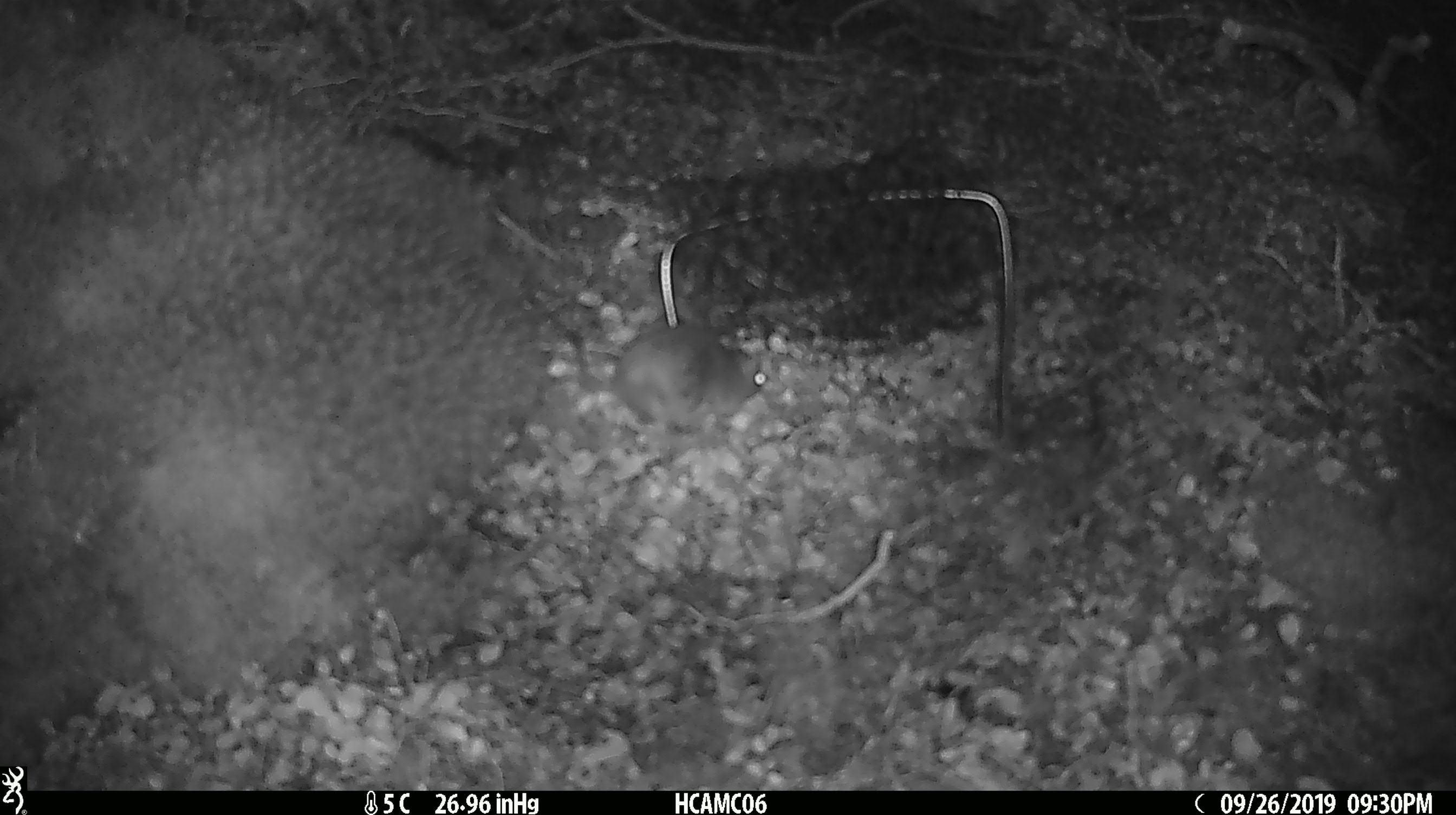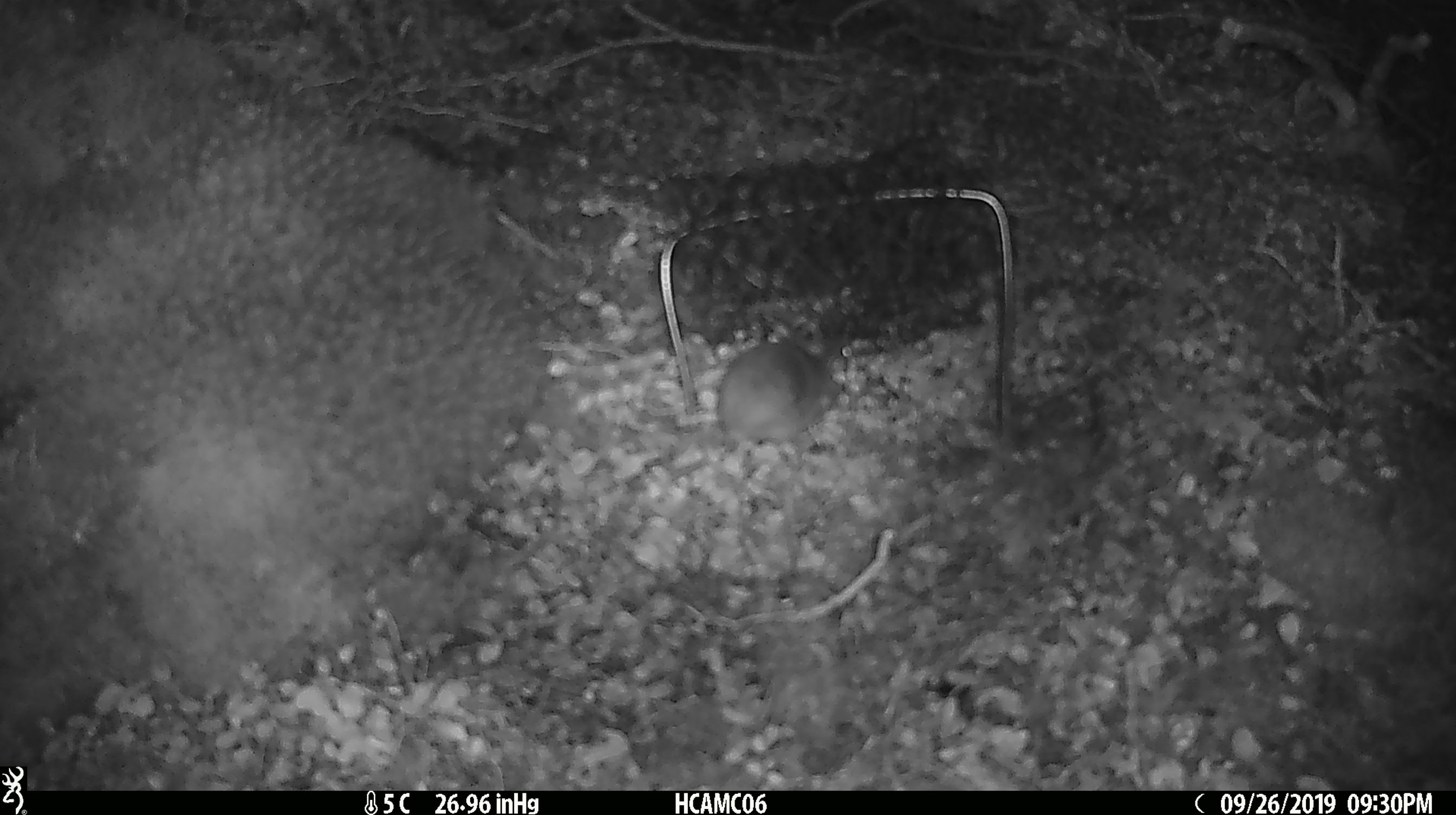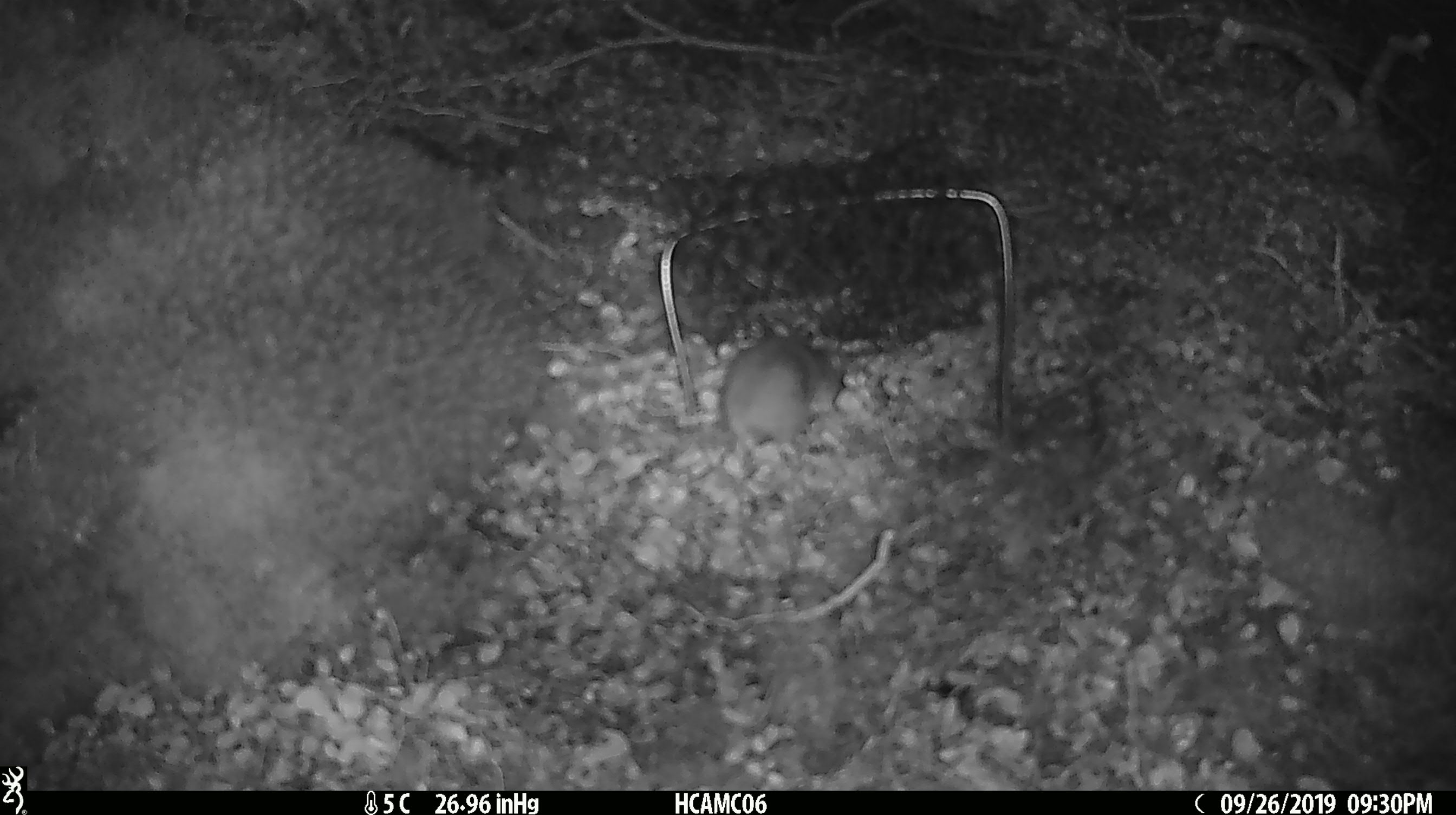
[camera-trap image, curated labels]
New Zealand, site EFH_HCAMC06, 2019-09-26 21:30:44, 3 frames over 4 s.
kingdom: Animalia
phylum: Chordata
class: Mammalia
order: Rodentia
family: Muridae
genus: Mus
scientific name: Mus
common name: mouse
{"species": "mouse (Mus)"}